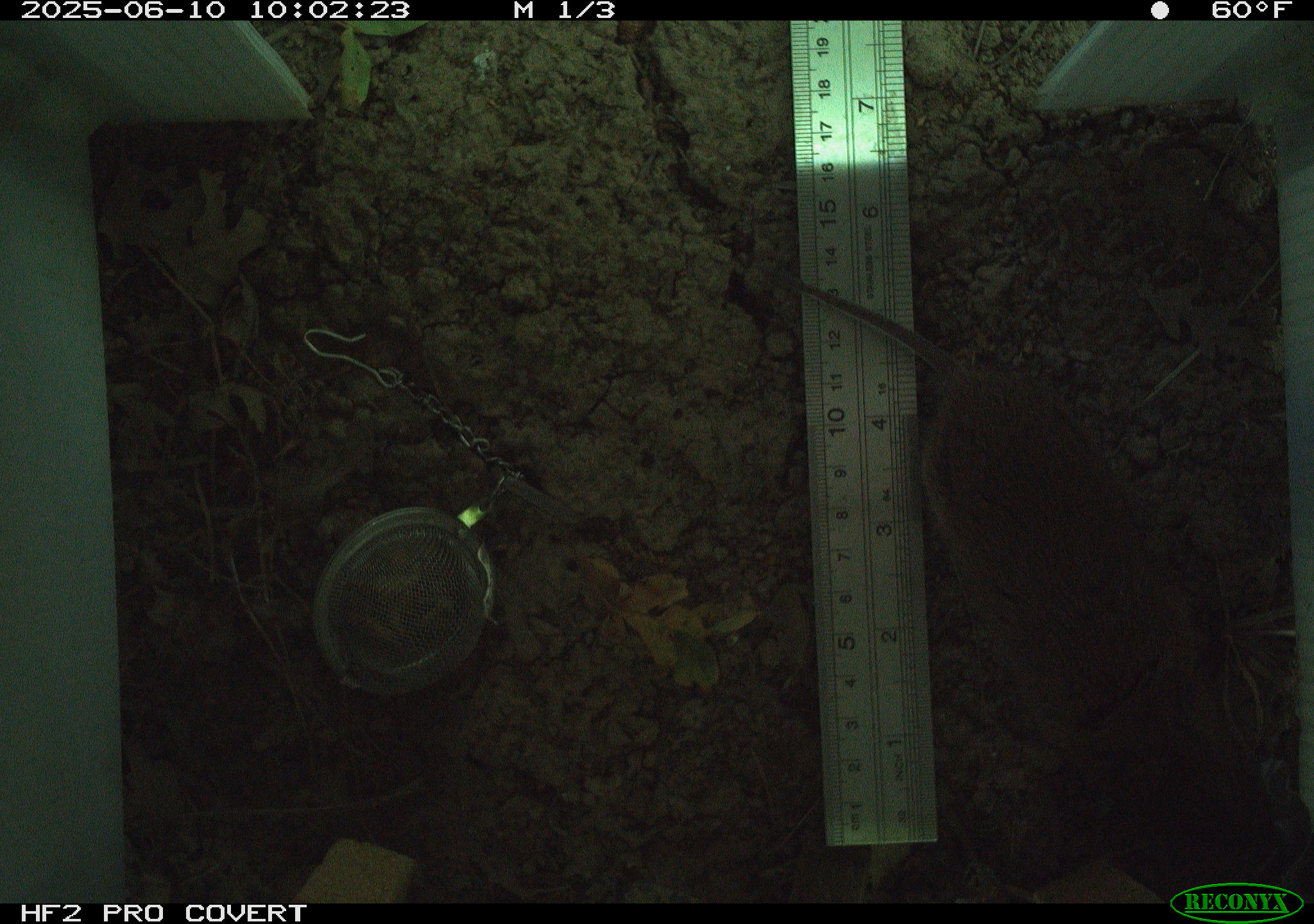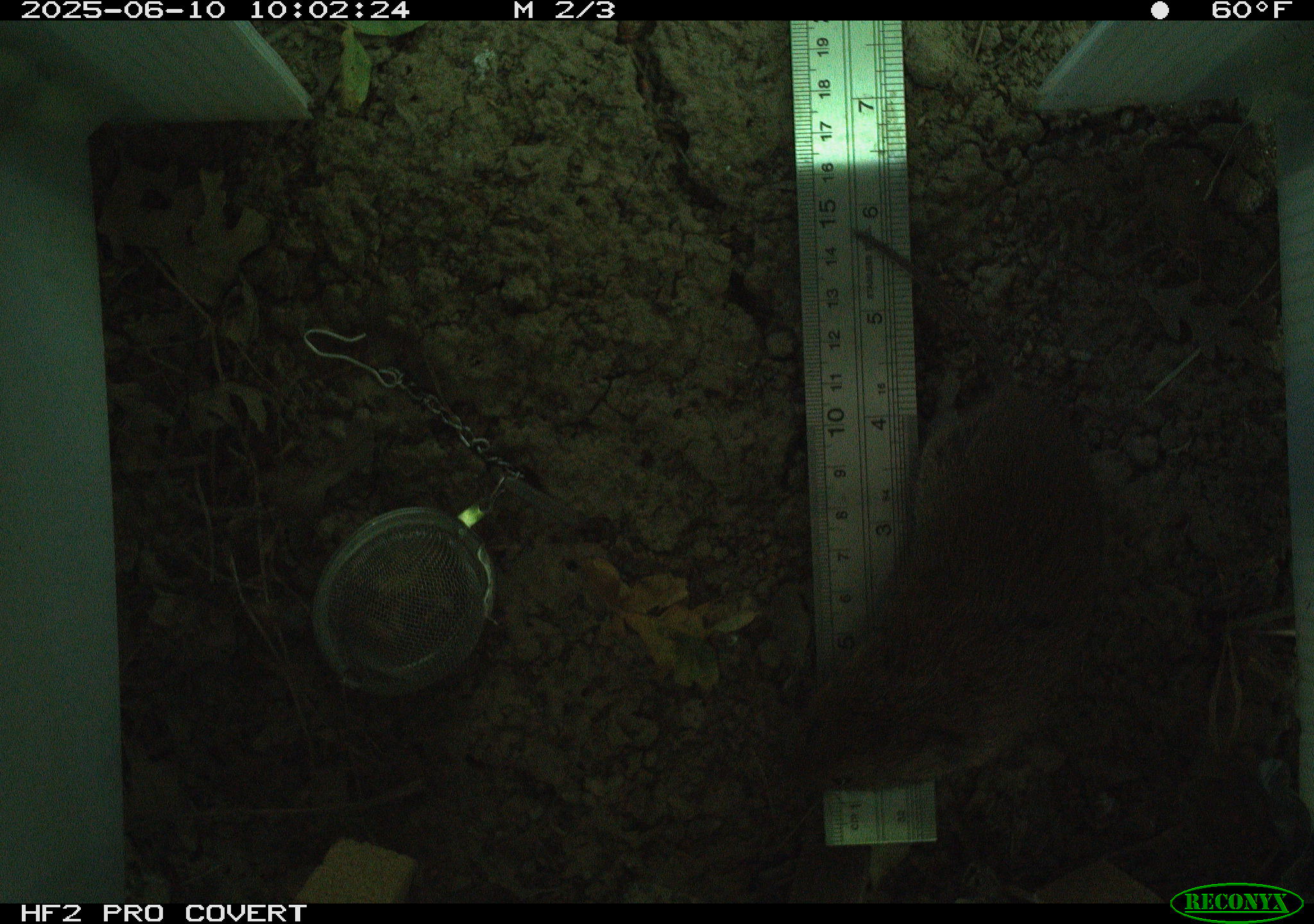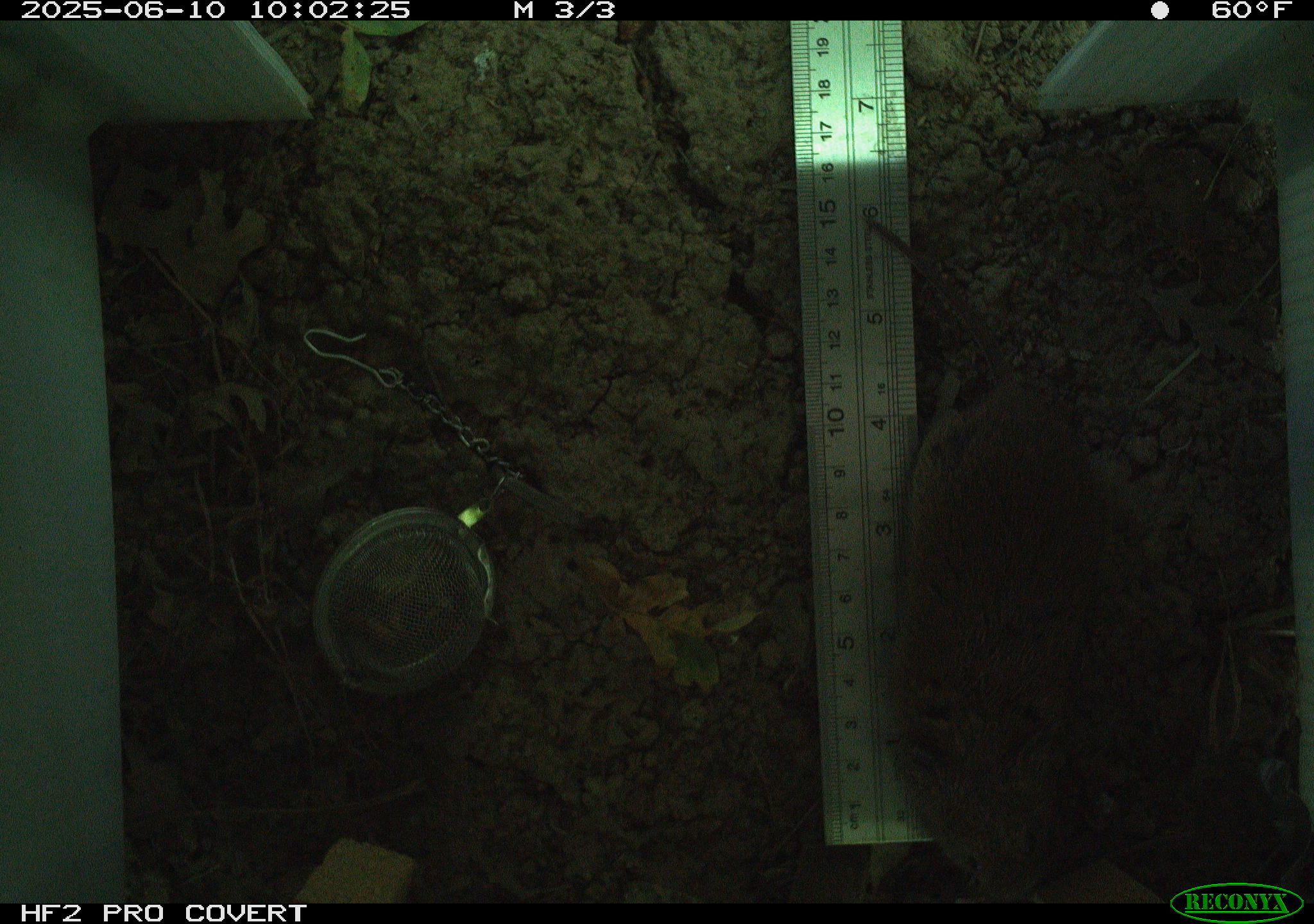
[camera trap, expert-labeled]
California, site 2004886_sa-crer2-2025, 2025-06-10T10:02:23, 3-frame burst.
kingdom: Animalia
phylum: Chordata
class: Mammalia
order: Rodentia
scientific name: Rodentia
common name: rodent